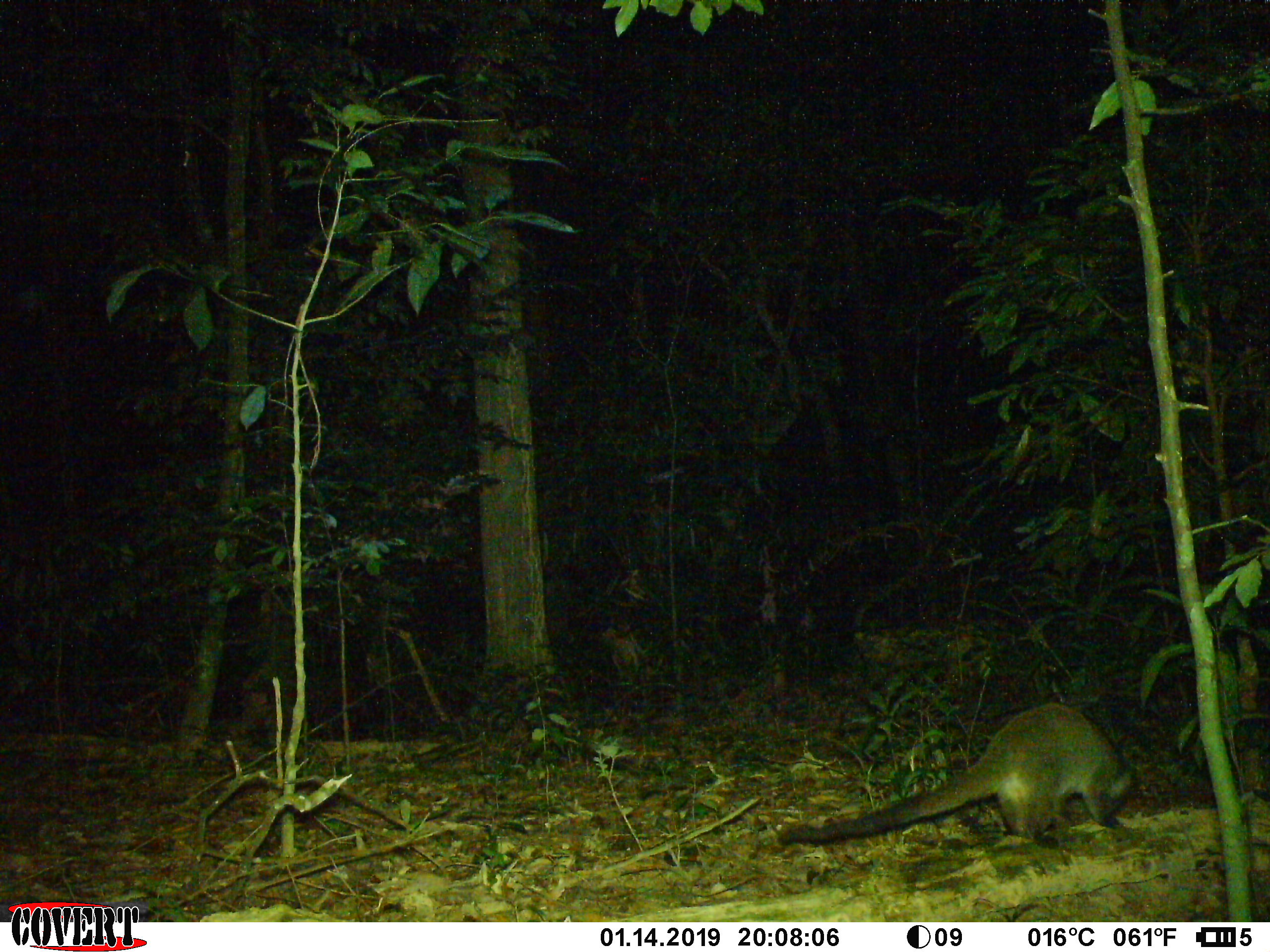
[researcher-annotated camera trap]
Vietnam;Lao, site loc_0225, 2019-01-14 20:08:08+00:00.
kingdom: Animalia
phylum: Chordata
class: Mammalia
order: Carnivora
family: Viverridae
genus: Paguma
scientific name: Paguma larvata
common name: masked palm civet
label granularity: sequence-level